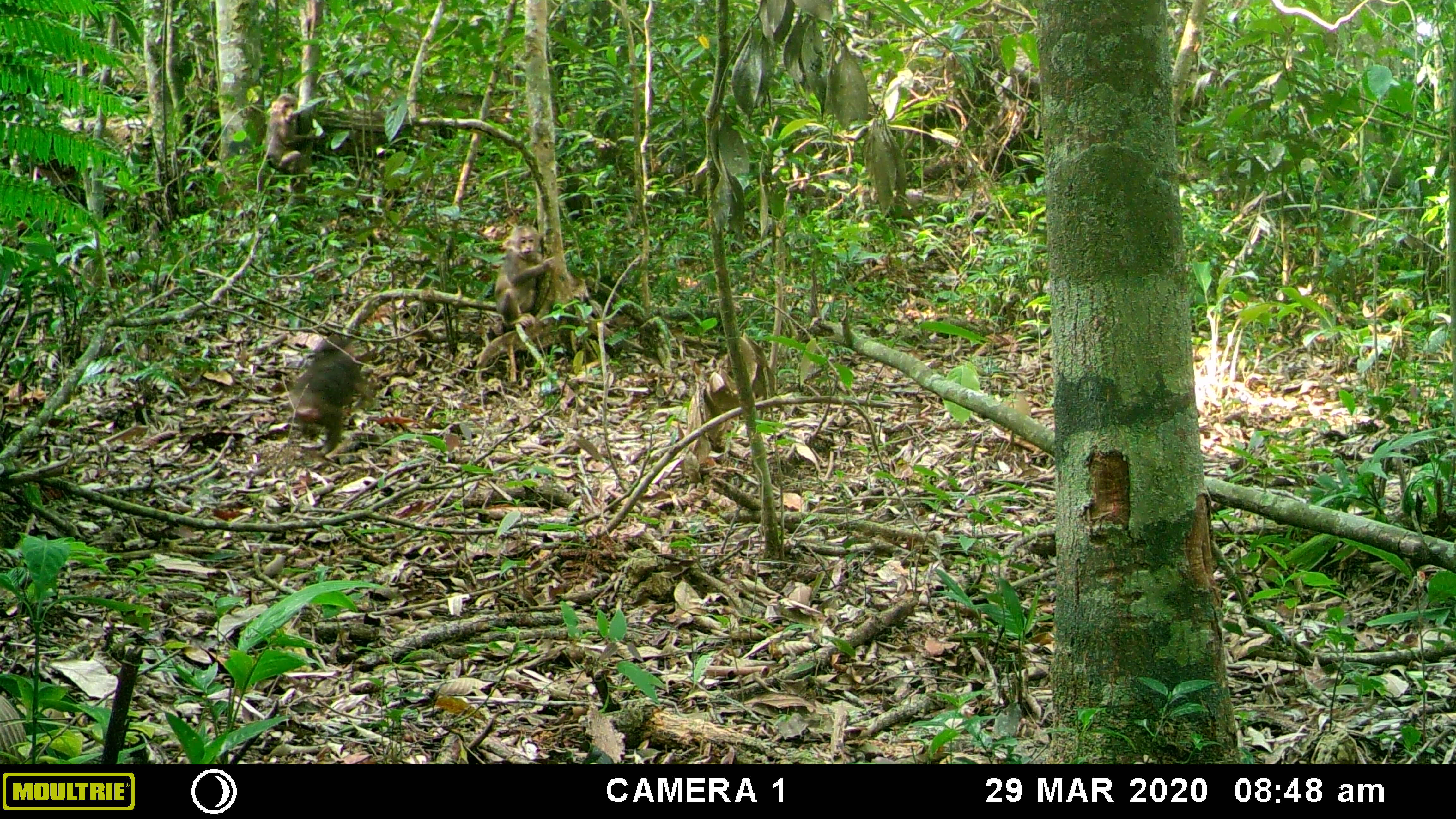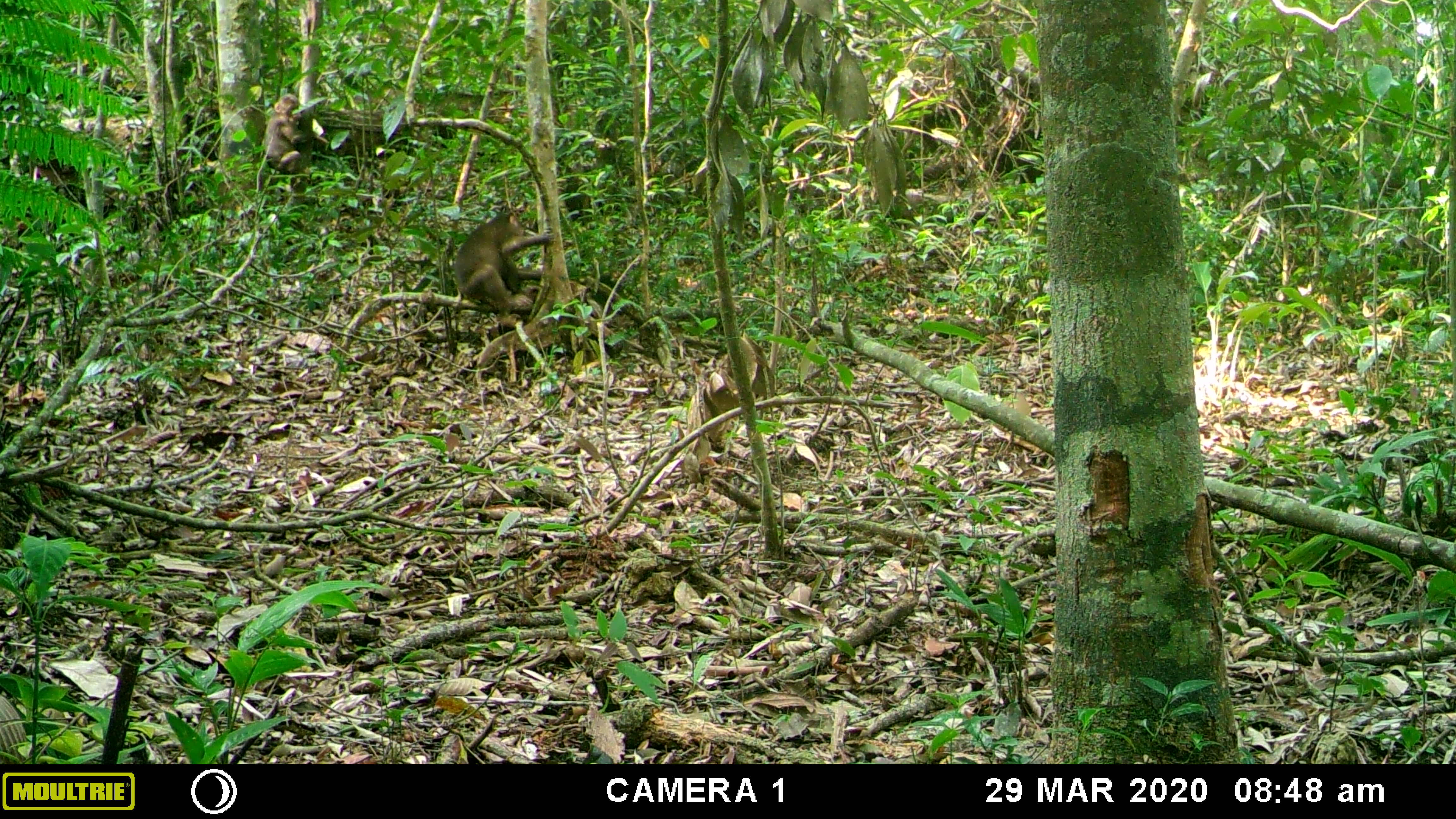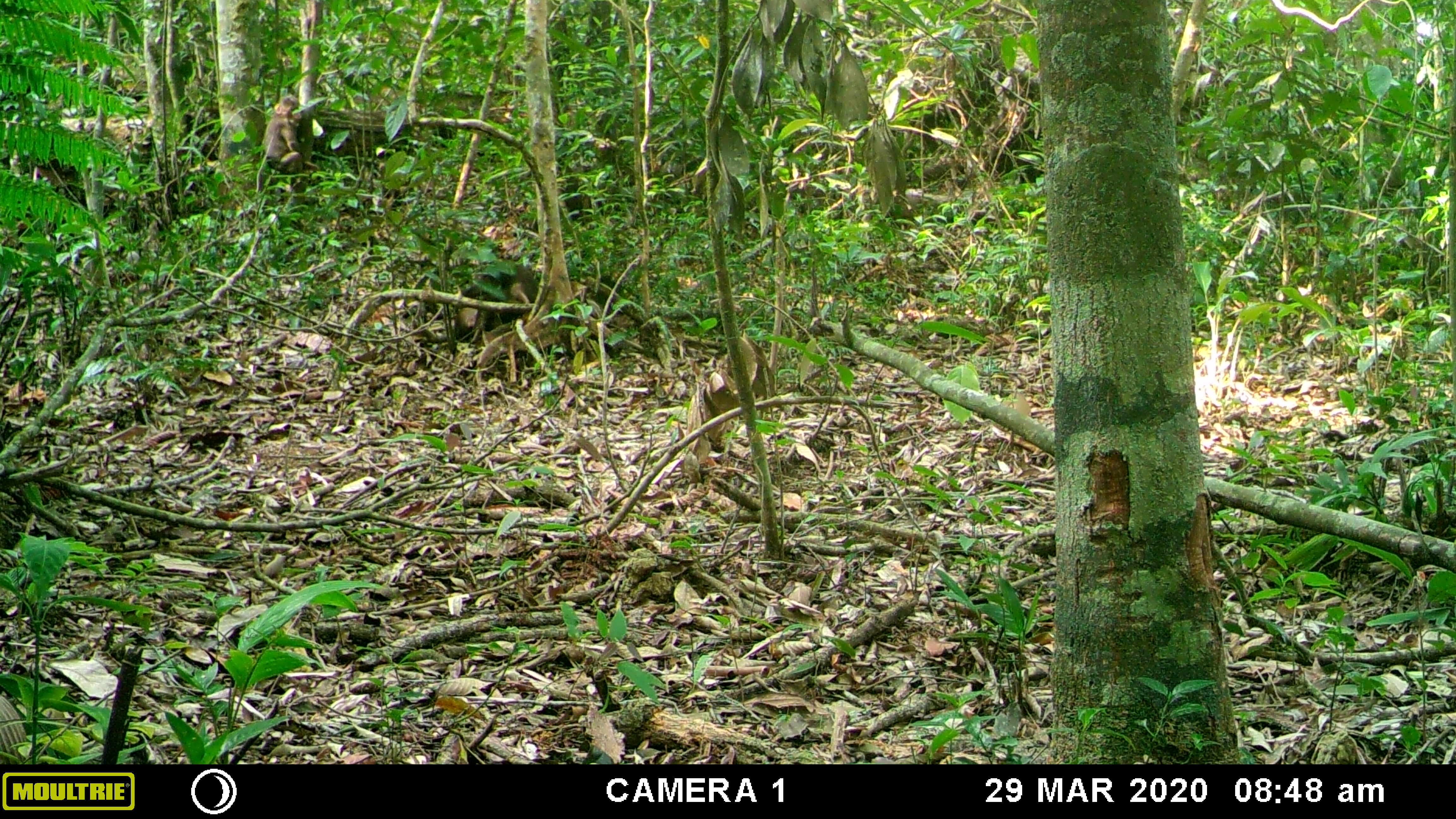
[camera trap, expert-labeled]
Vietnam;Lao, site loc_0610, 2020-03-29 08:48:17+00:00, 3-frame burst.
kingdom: Animalia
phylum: Chordata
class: Mammalia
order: Primates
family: Cercopithecidae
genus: Macaca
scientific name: Macaca arctoides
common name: stump-tailed macaque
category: stump tailed macaque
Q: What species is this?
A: Stump tailed macaque (stump-tailed macaque) (Macaca arctoides).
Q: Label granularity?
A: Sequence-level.